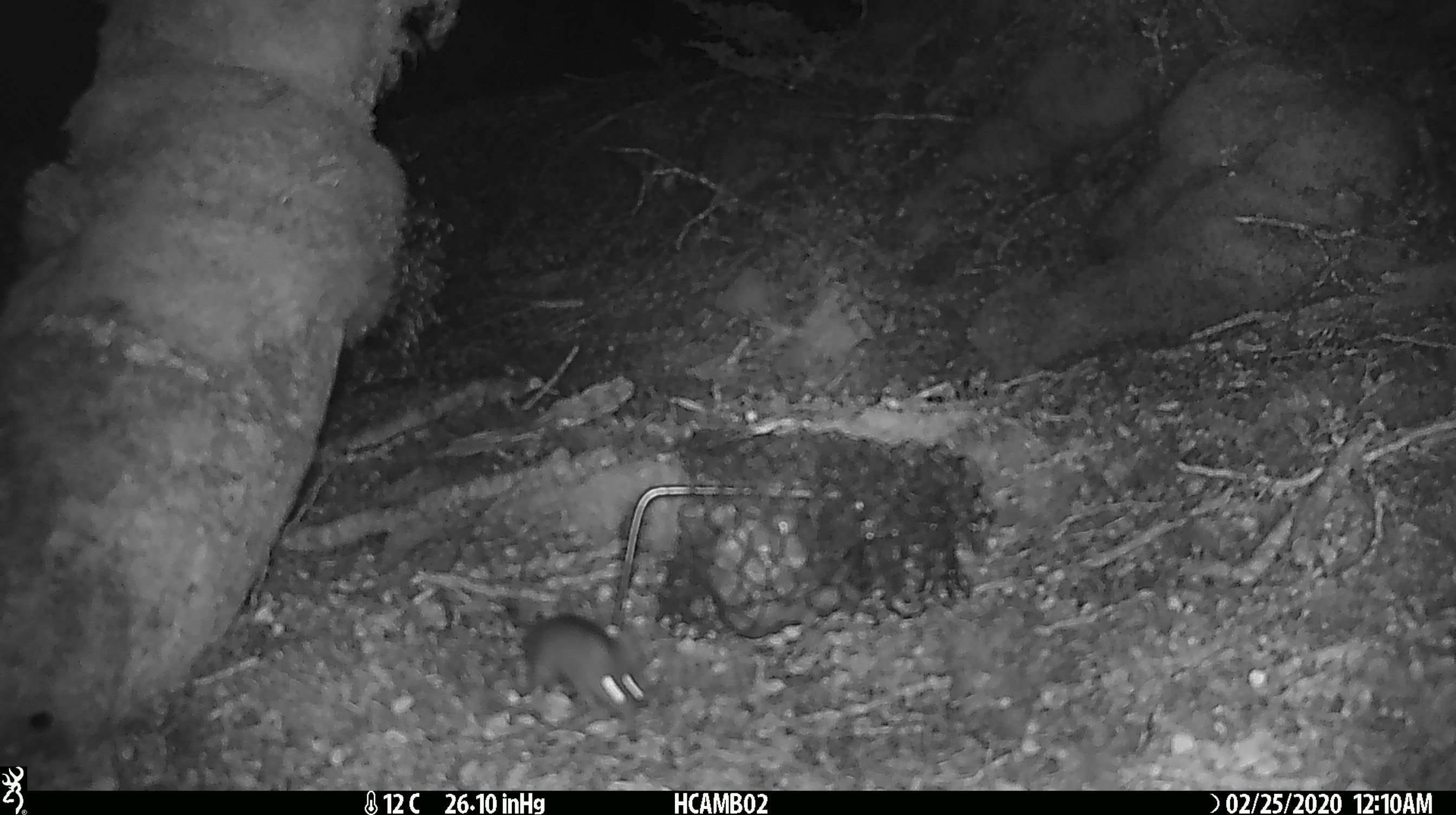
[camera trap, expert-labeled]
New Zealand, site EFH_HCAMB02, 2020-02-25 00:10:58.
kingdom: Animalia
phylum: Chordata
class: Mammalia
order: Rodentia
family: Muridae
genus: Mus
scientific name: Mus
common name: mouse